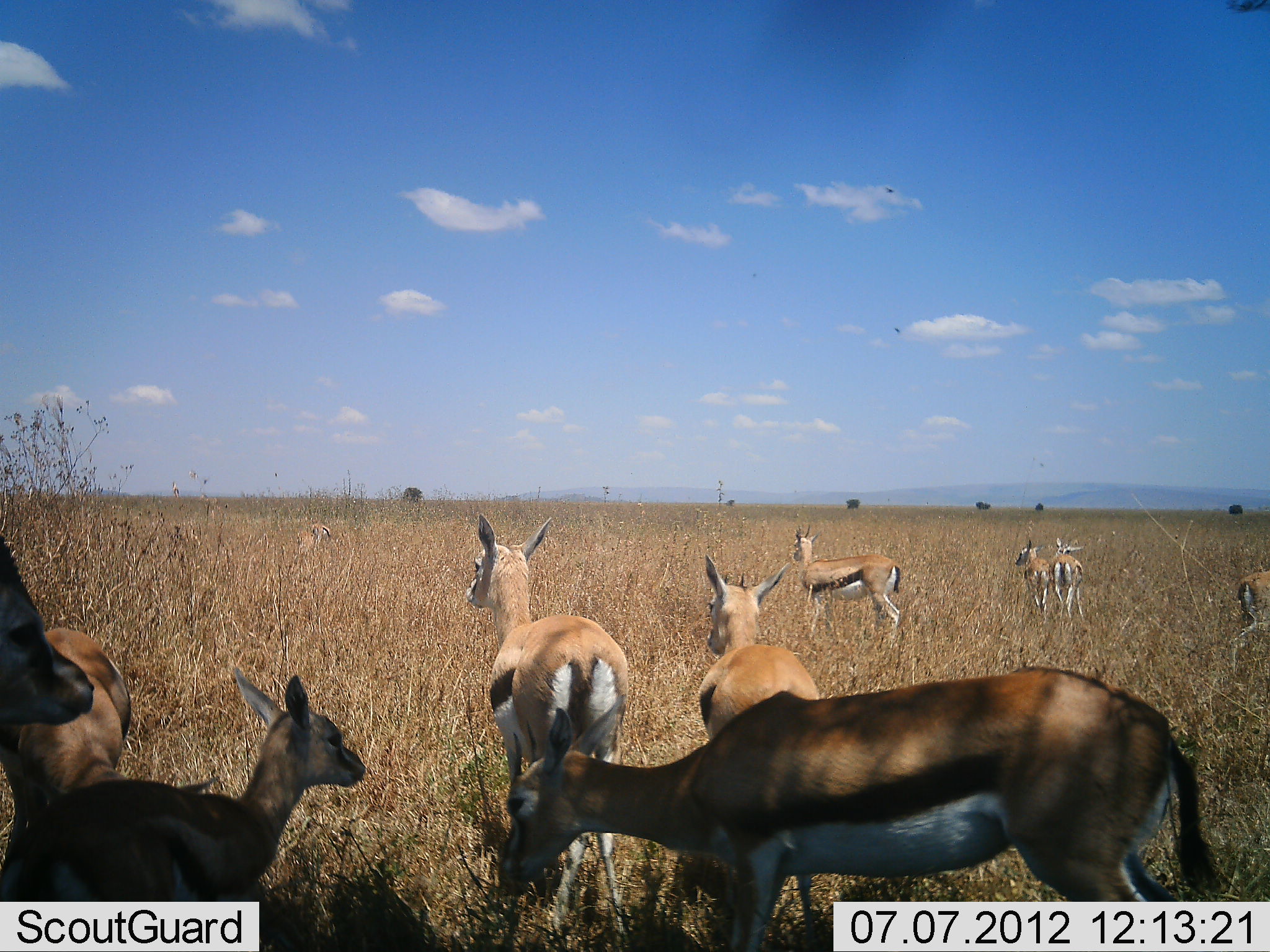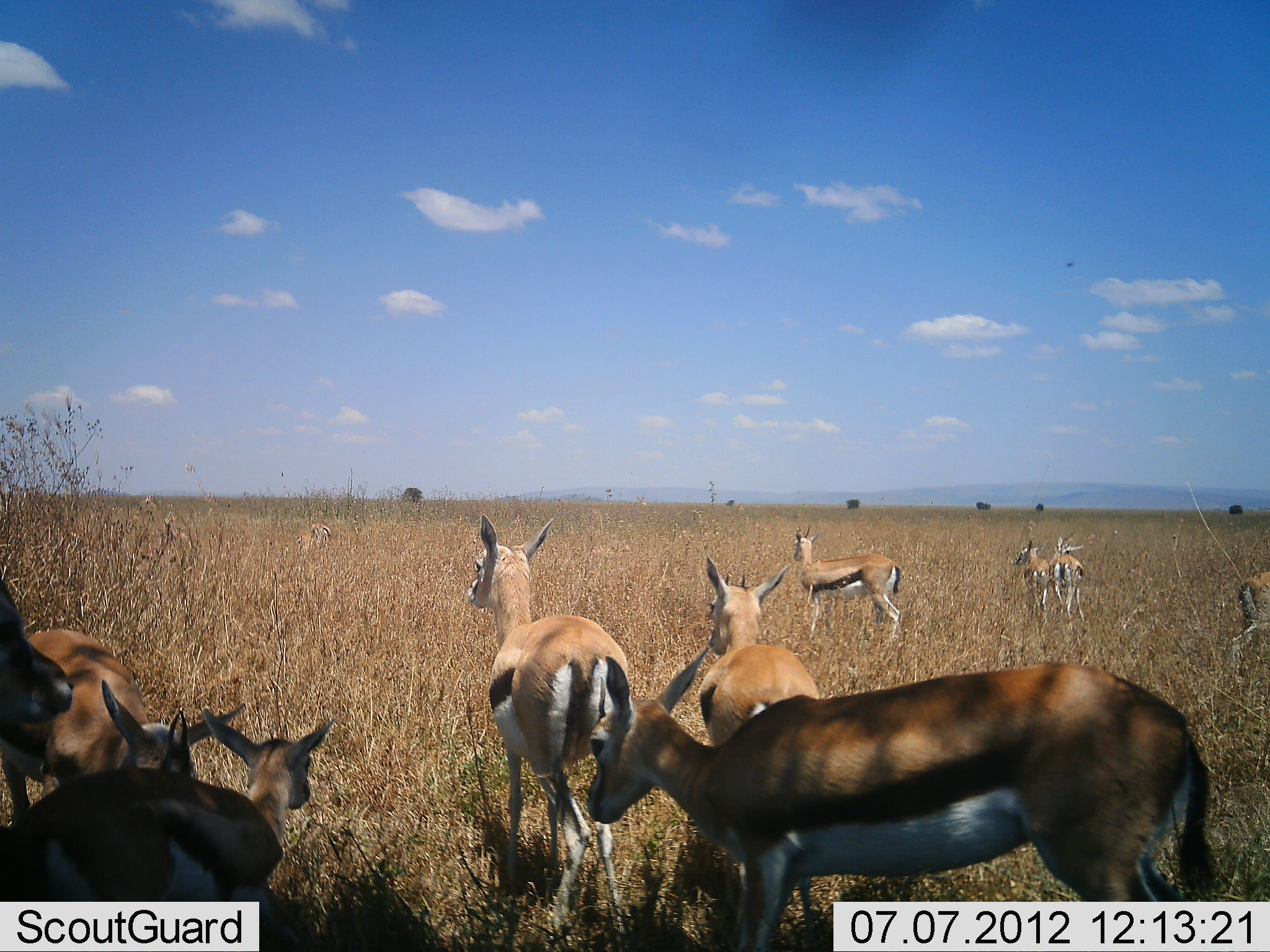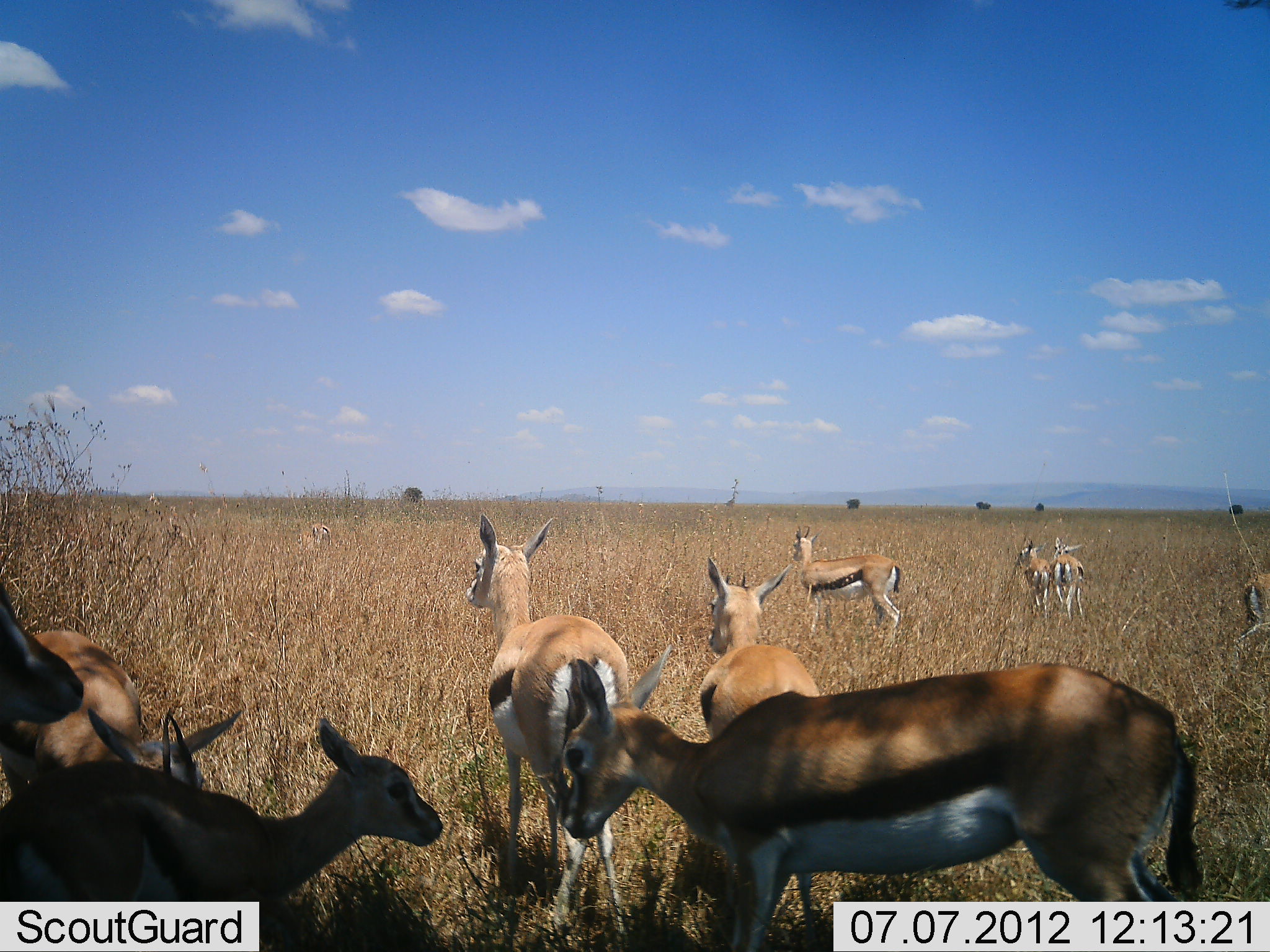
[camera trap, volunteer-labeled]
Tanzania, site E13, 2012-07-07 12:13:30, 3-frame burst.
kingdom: Animalia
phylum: Chordata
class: Mammalia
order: Artiodactyla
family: Bovidae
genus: Eudorcas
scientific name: Eudorcas thomsonii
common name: thomson's gazelle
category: gazellethomsons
Gazellethomsons (thomson's gazelle) (Eudorcas thomsonii), count 11-50. Behavior (volunteer vote fractions): standing 100%, resting 0%, moving 0%, interacting 20%. Young present (vote fraction): 60%. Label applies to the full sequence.